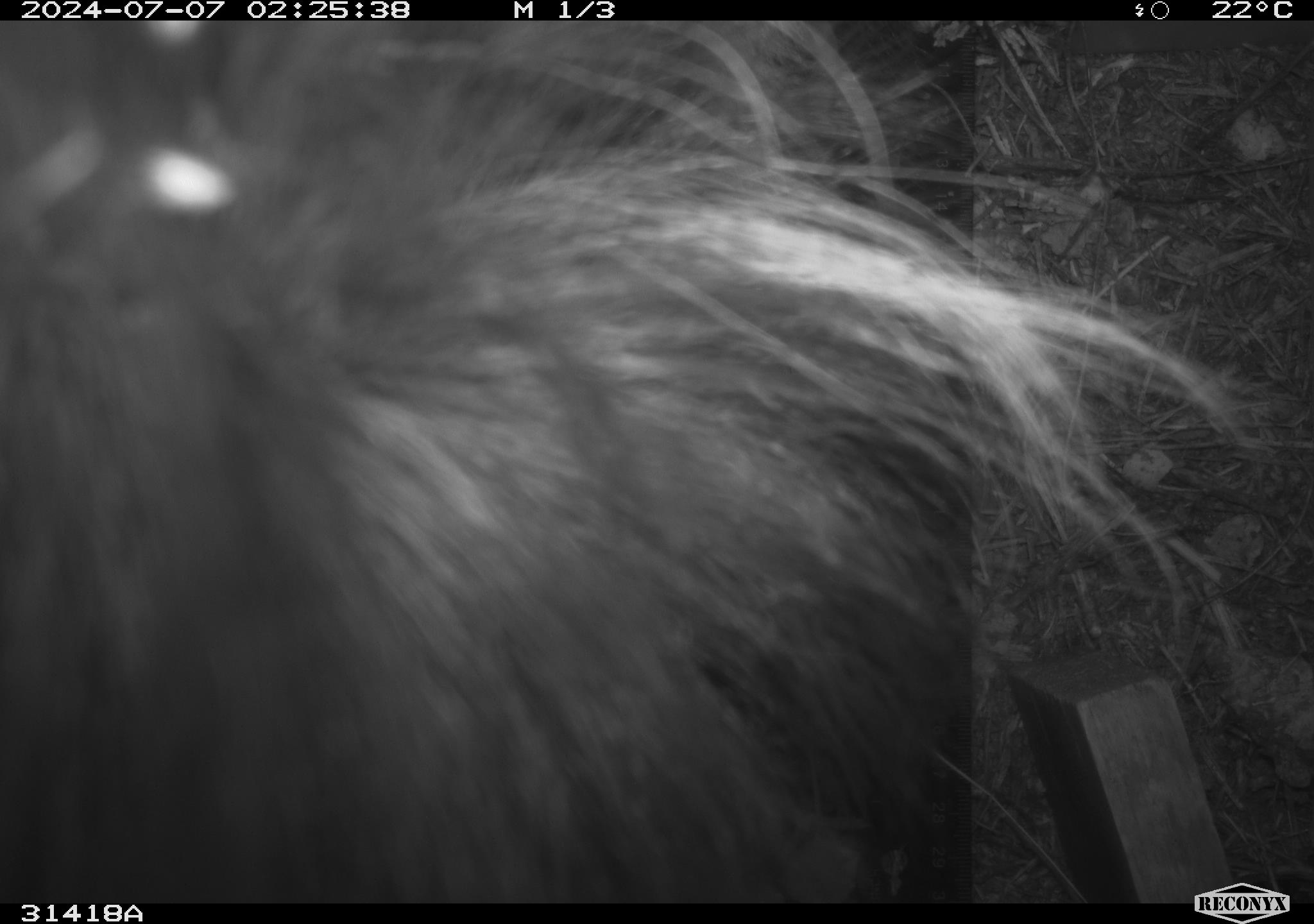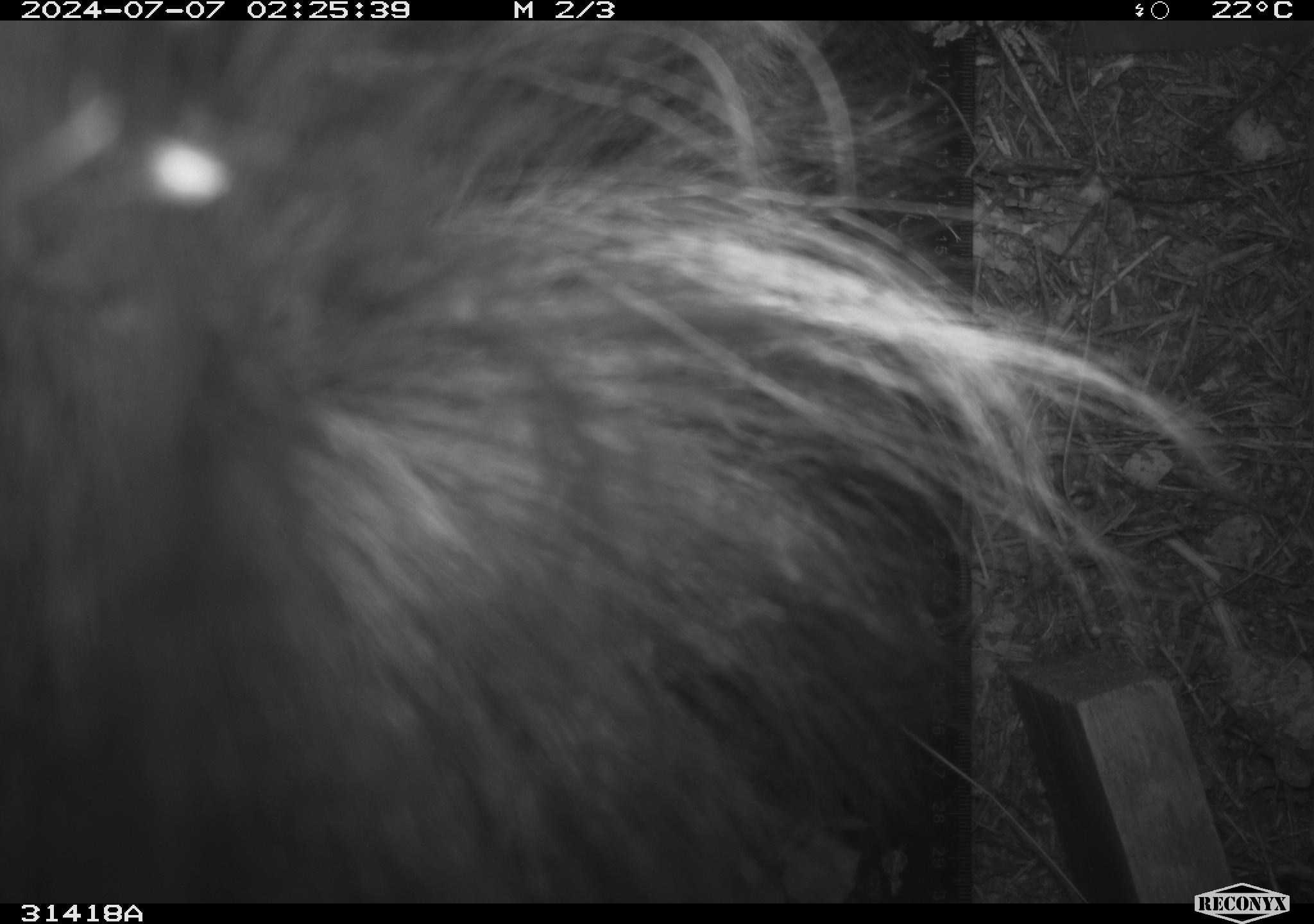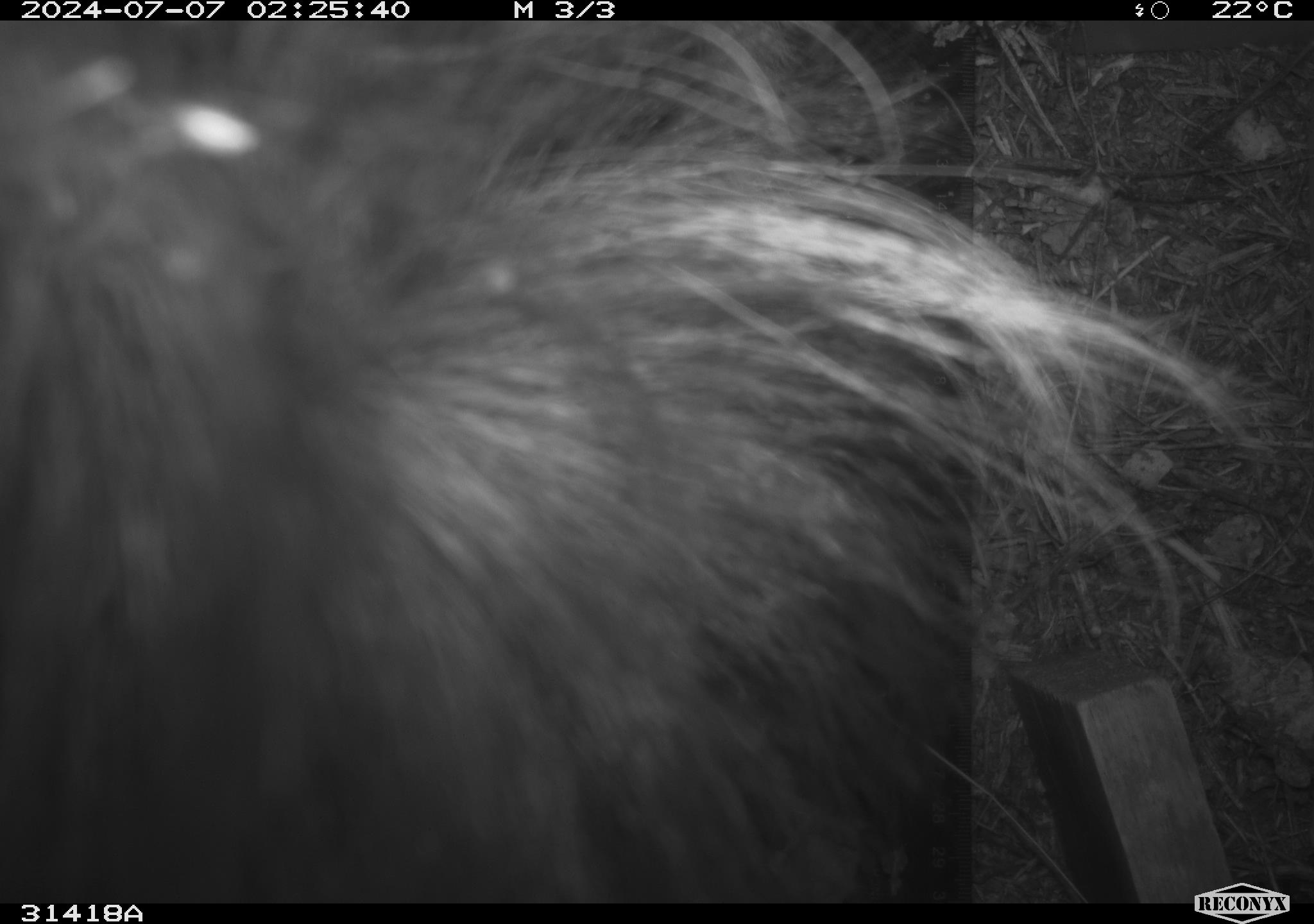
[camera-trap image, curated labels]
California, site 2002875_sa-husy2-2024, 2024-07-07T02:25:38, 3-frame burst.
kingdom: Animalia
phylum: Chordata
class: Mammalia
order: Carnivora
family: Mephitidae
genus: Mephitis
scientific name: Mephitis mephitis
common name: striped skunk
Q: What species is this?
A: Striped skunk (Mephitis mephitis).